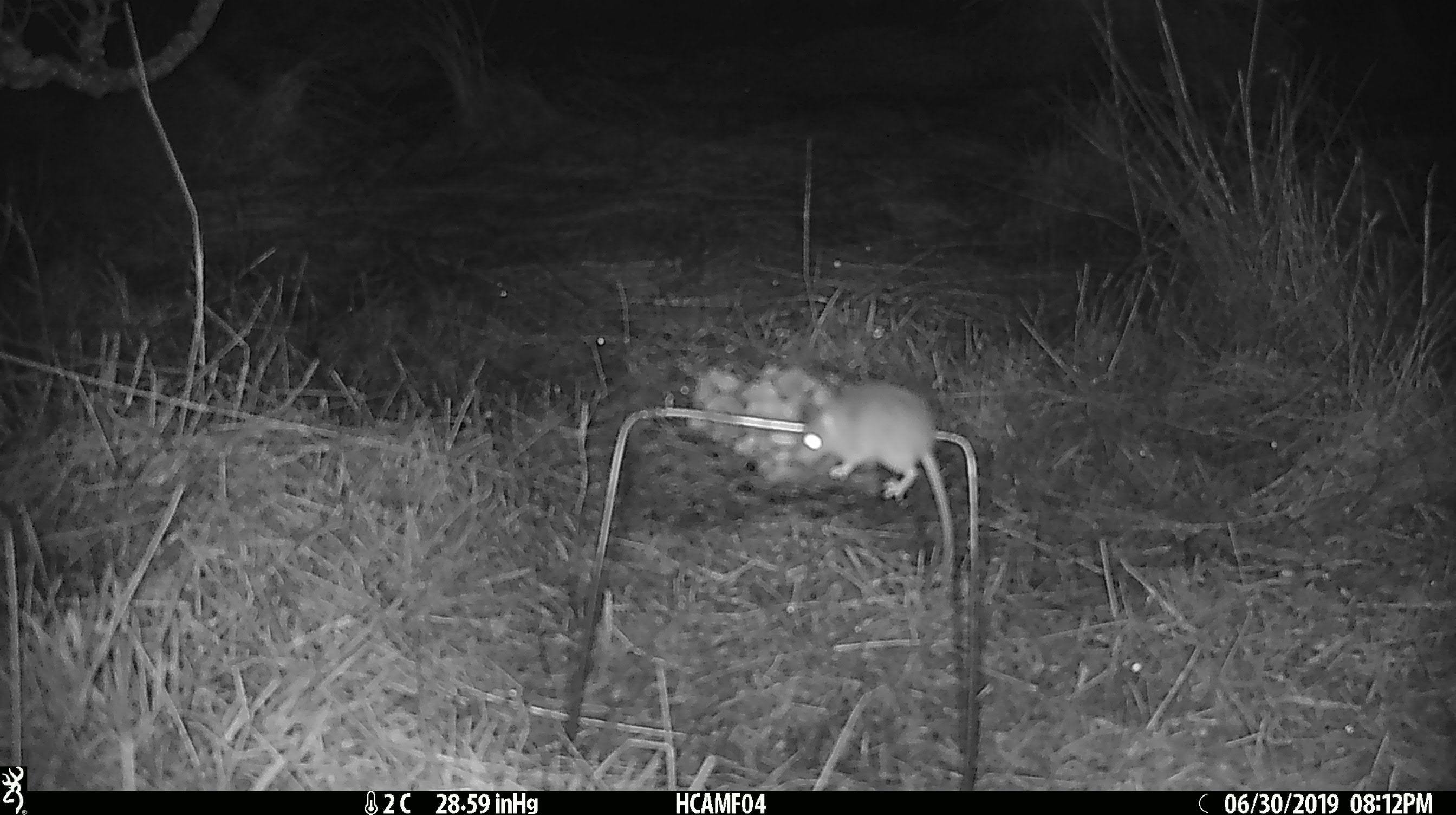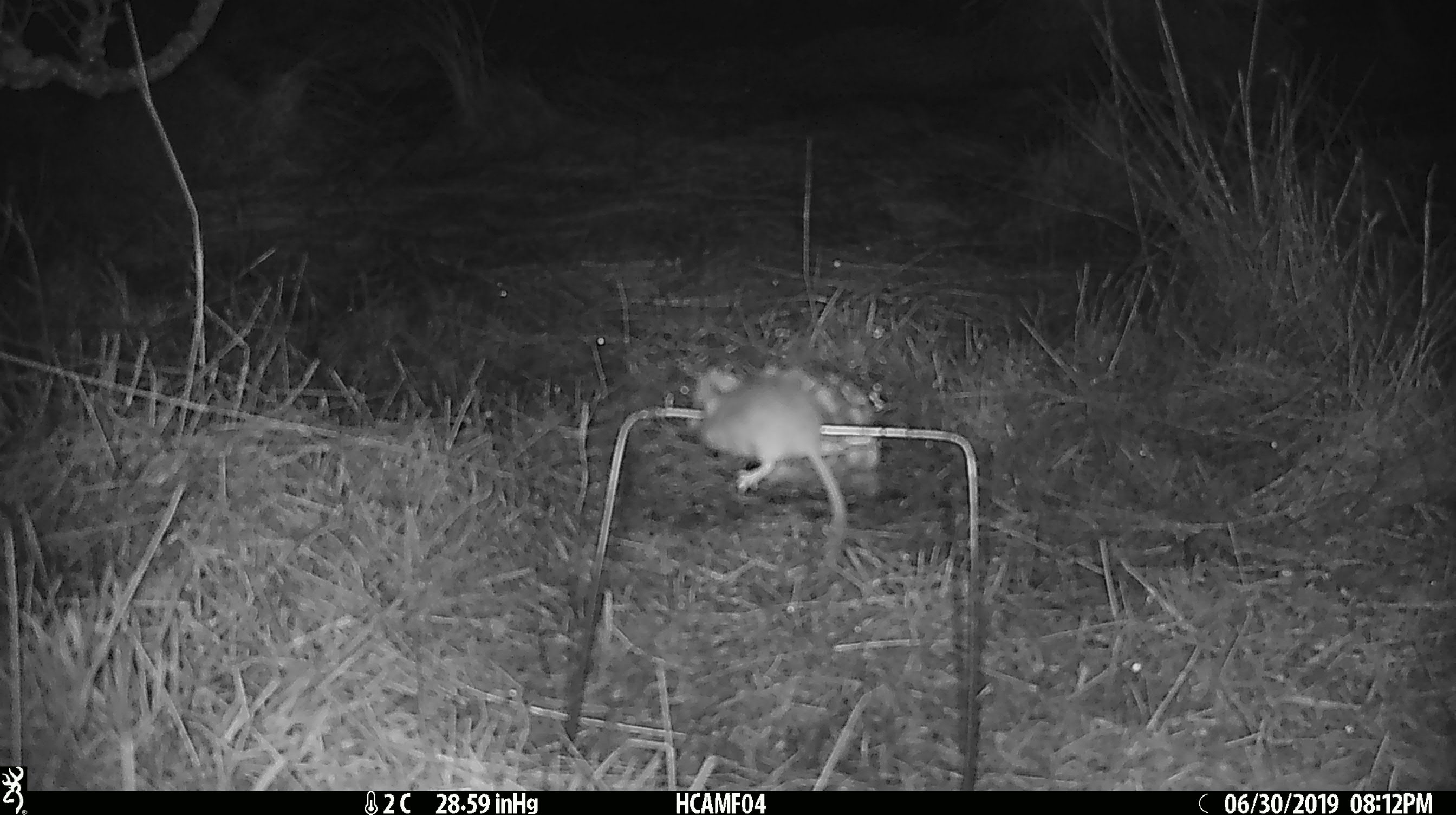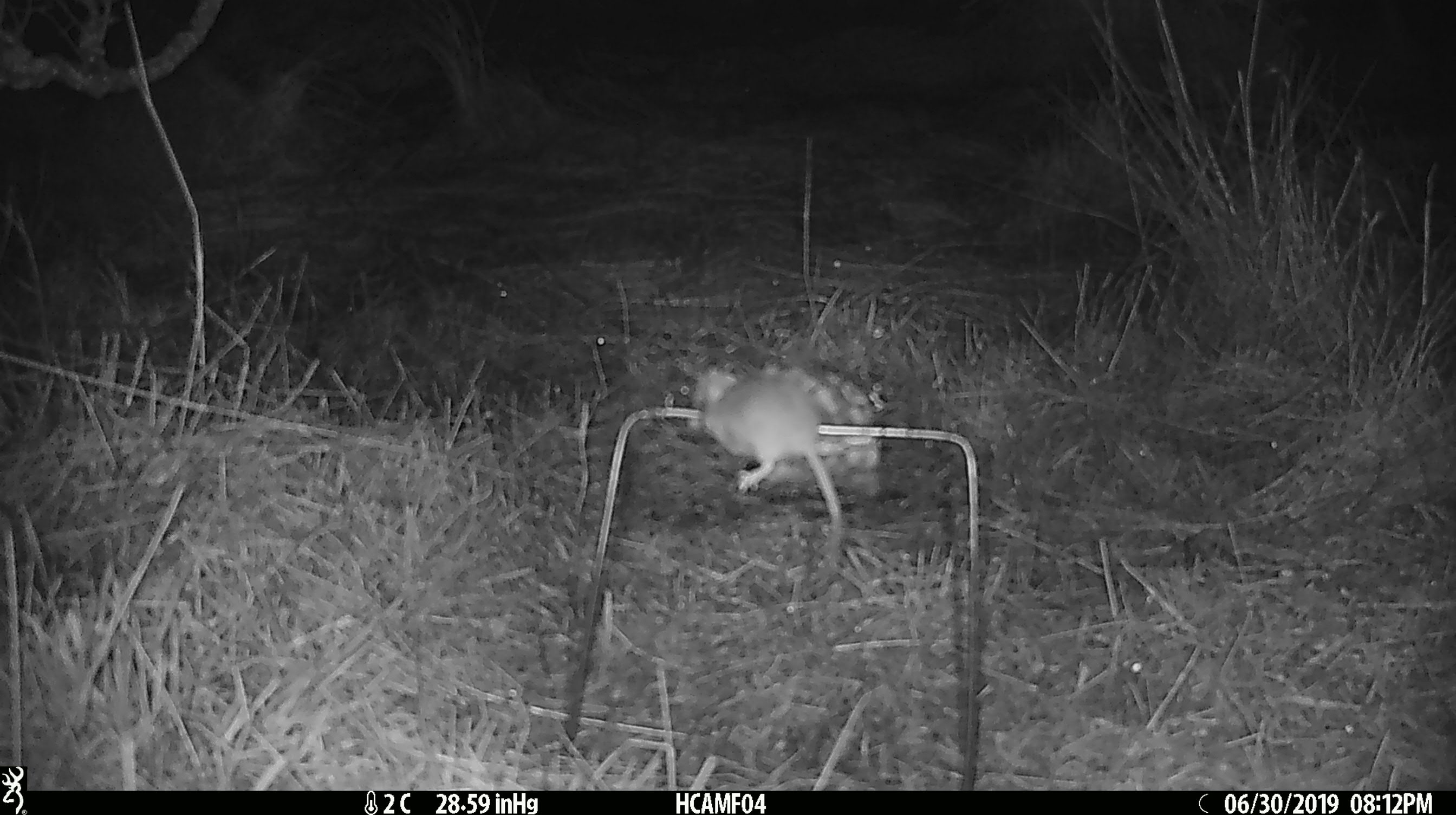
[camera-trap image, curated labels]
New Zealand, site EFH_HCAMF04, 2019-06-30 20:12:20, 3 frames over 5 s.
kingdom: Animalia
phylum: Chordata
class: Mammalia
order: Rodentia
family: Muridae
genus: Mus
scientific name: Mus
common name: mouse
Mouse (Mus).